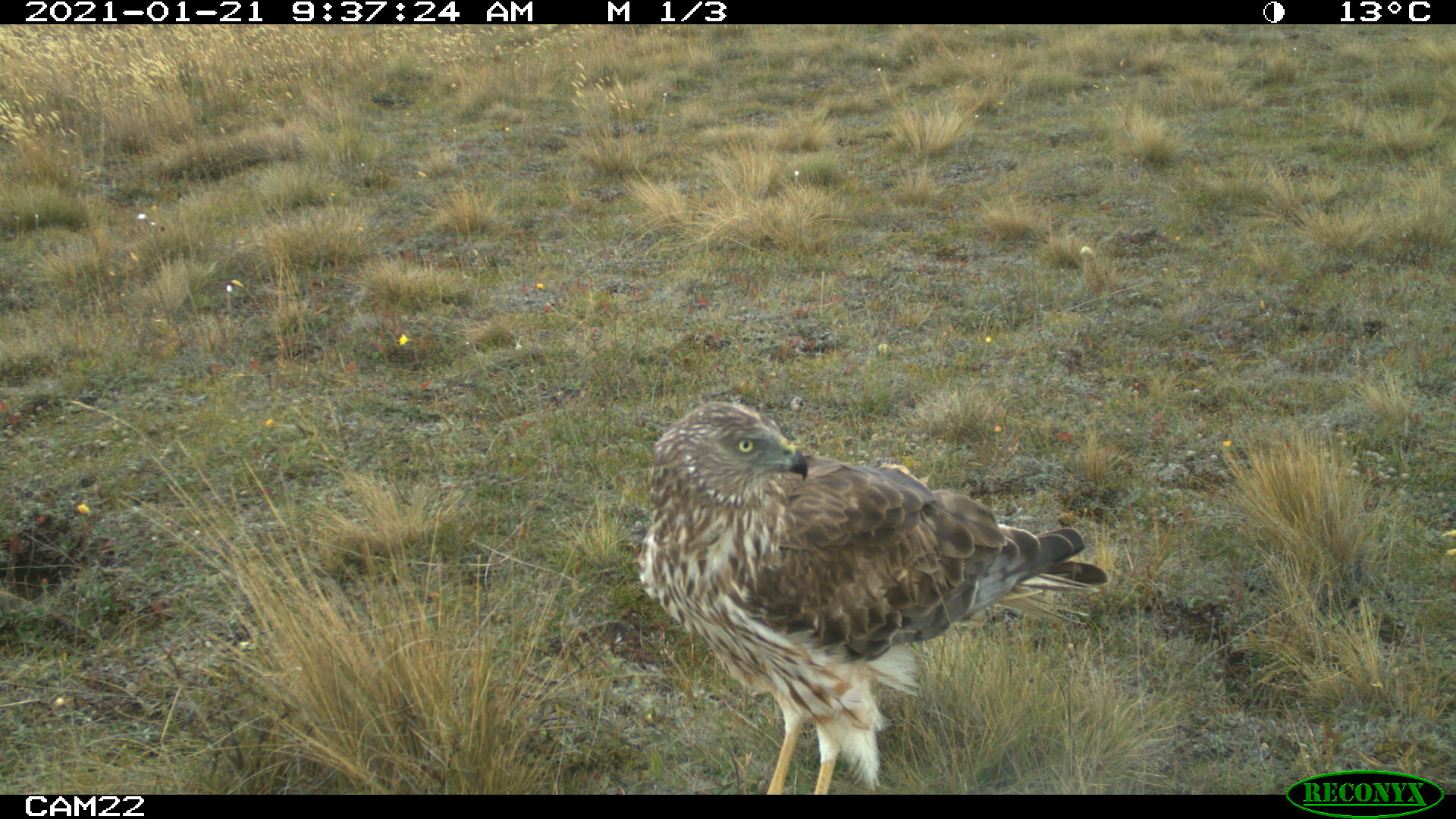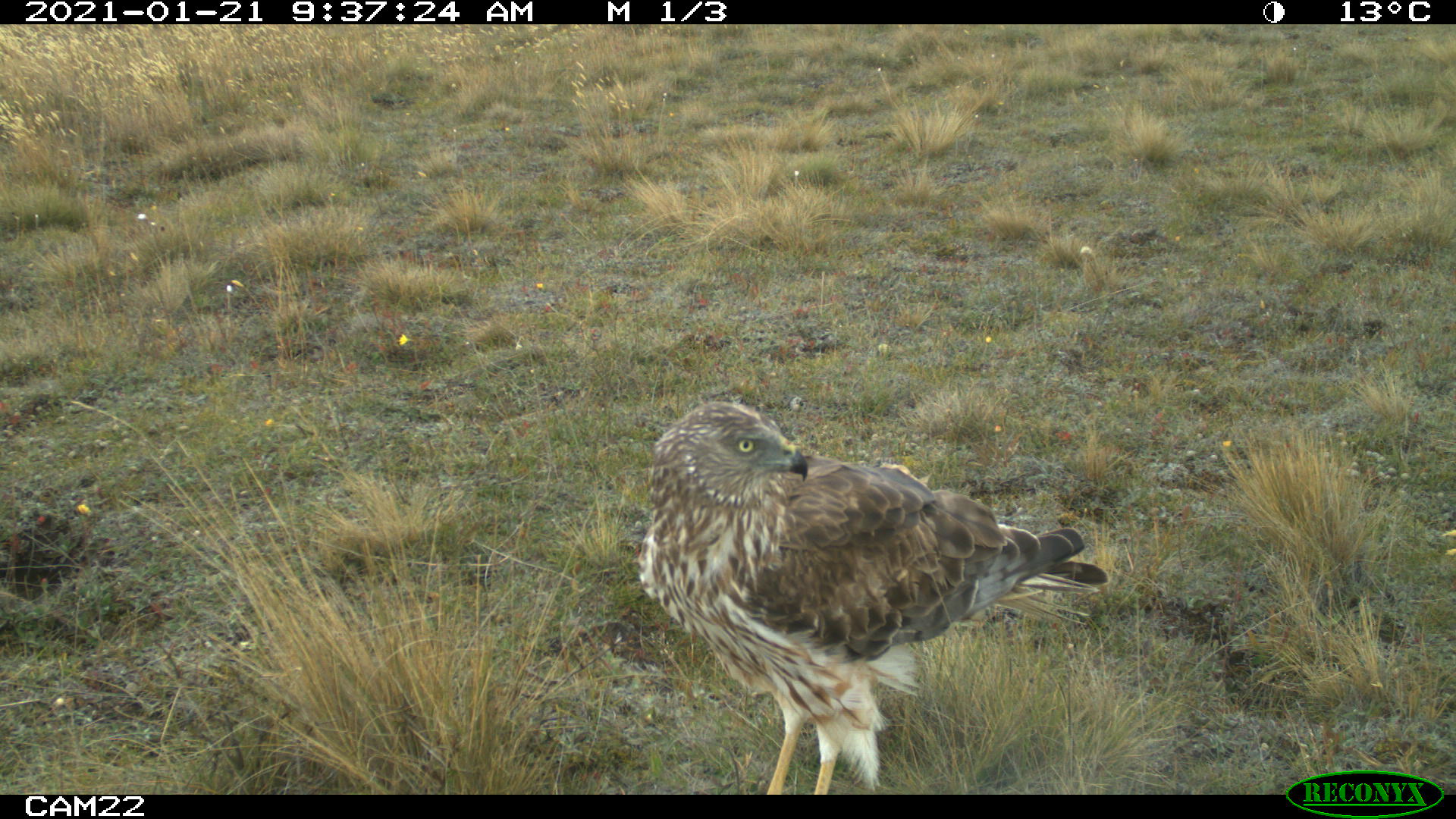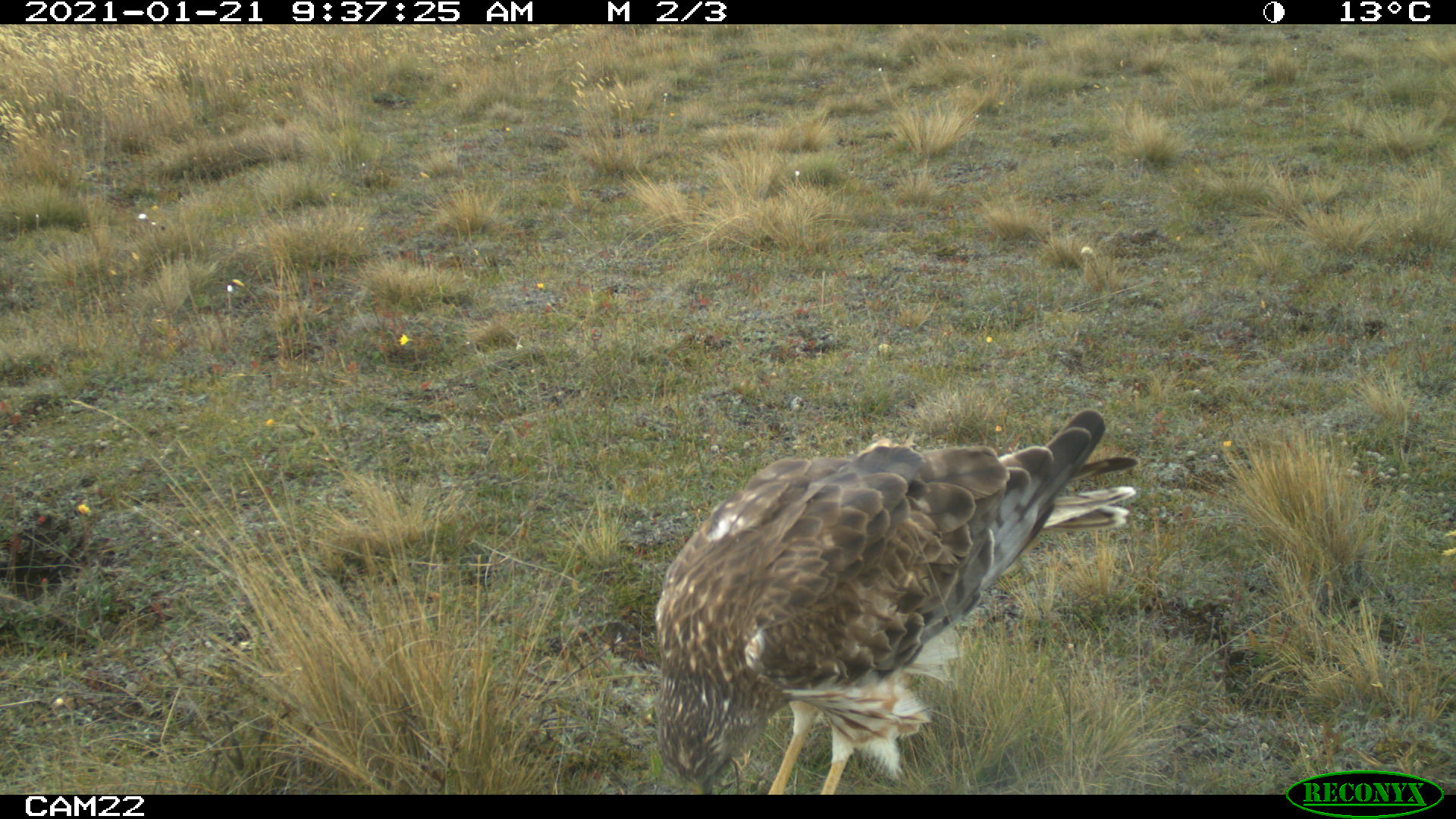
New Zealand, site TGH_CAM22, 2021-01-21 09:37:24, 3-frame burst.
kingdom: Animalia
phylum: Chordata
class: Aves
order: Accipitriformes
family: Accipitridae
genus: Circus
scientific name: Circus approximans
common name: swamp harrier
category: harrier